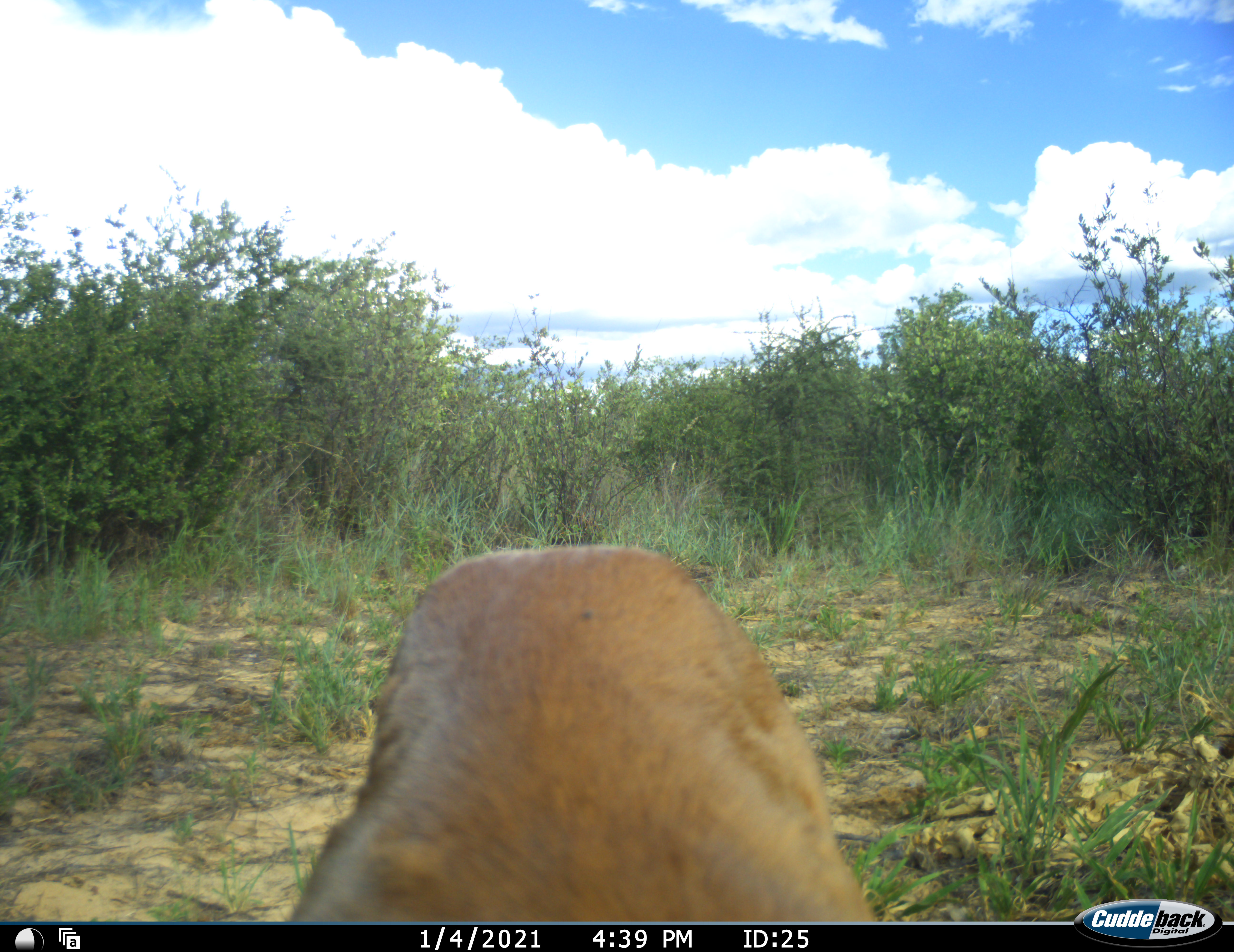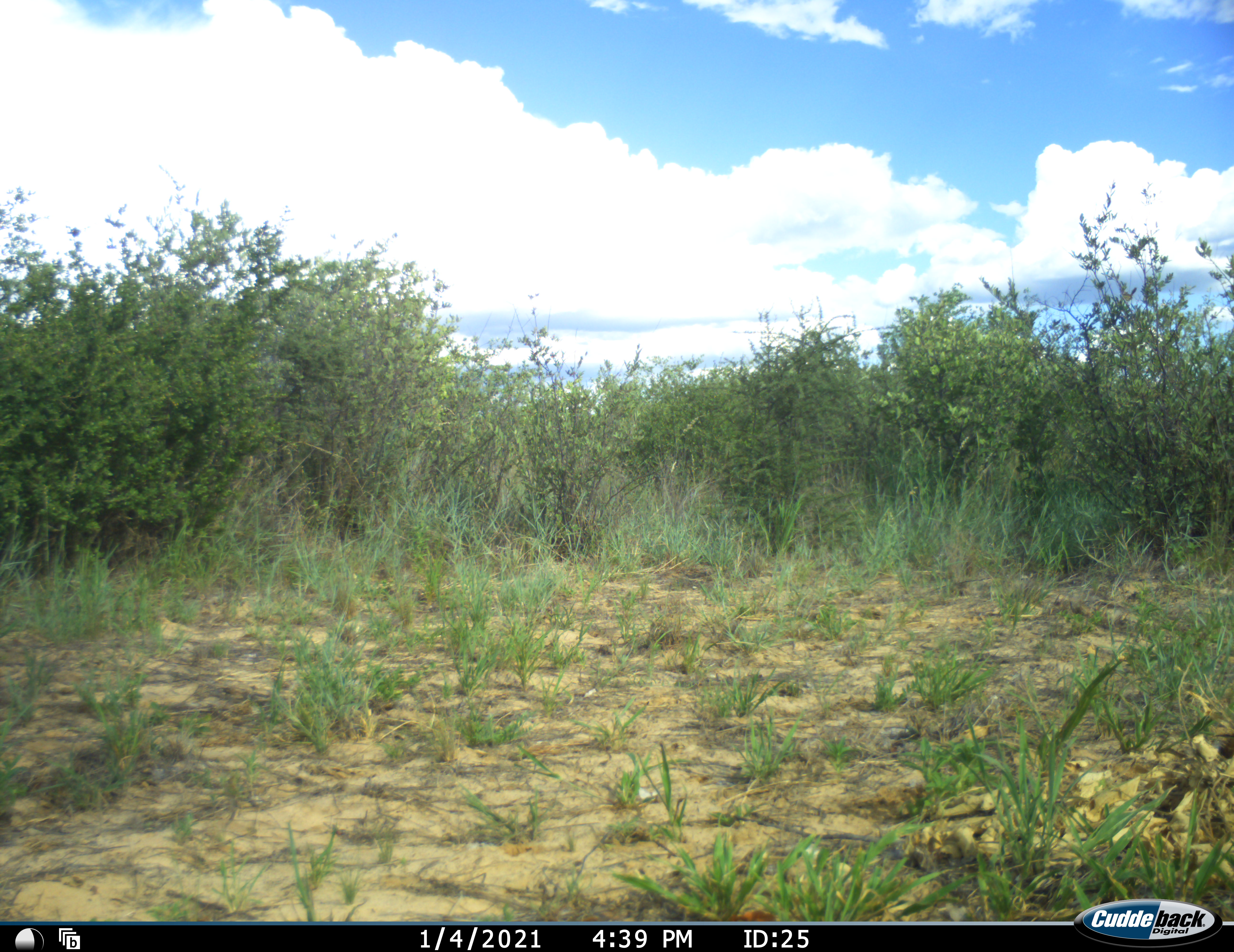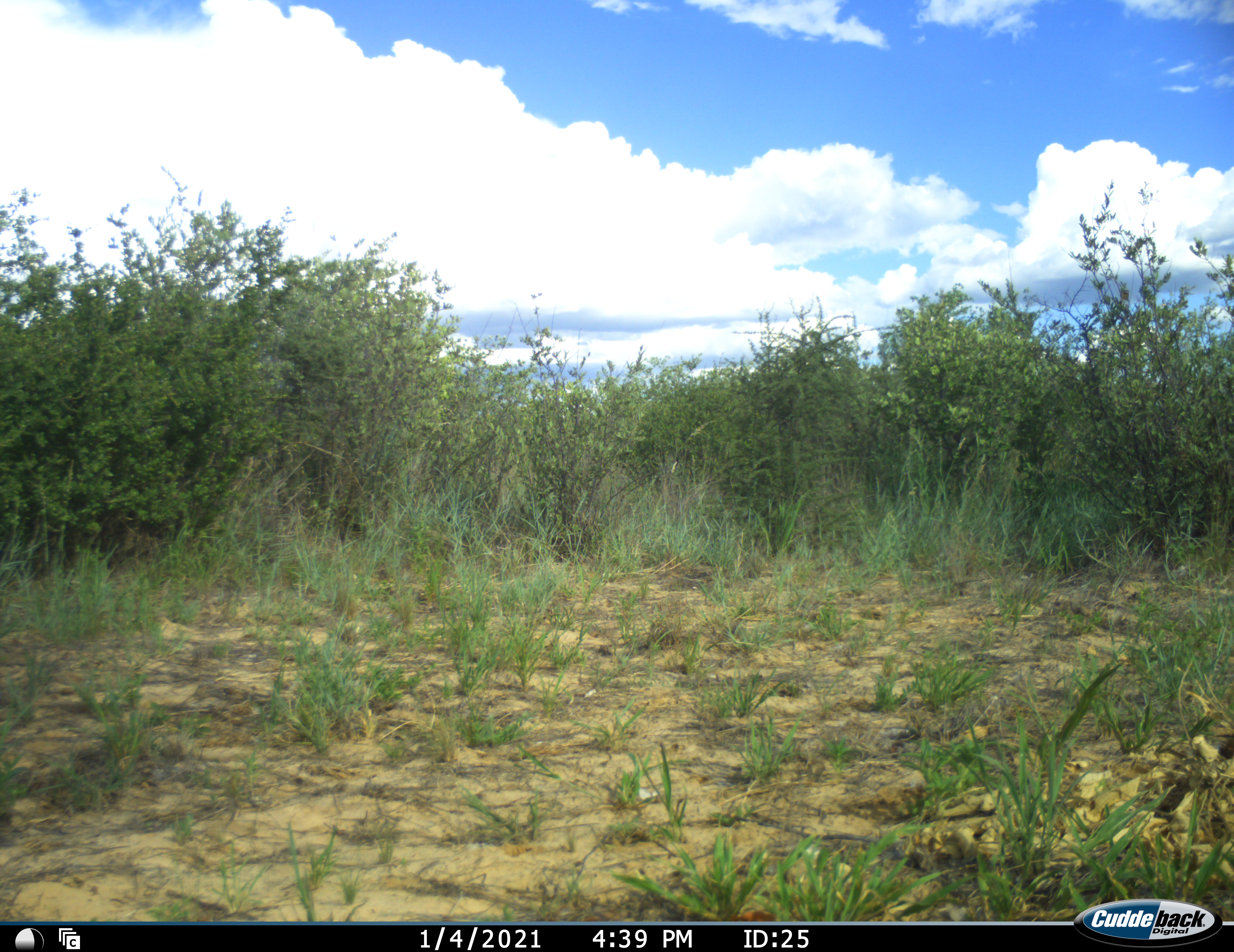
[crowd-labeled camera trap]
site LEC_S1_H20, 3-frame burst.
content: unidentified animal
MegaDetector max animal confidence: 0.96